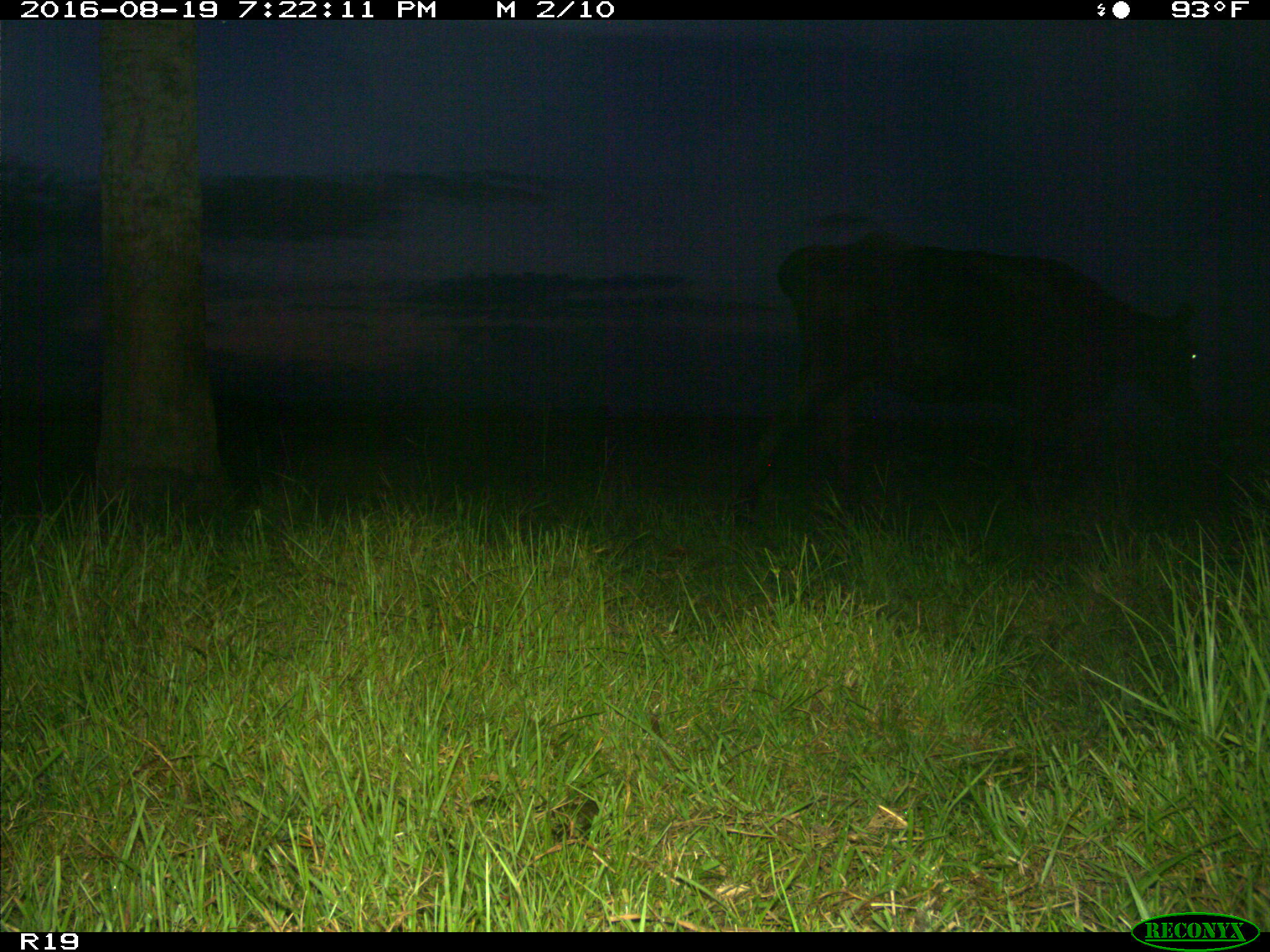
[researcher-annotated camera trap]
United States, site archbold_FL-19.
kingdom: Animalia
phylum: Chordata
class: Mammalia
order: Artiodactyla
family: Bovidae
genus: Bos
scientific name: Bos taurus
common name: domestic cow